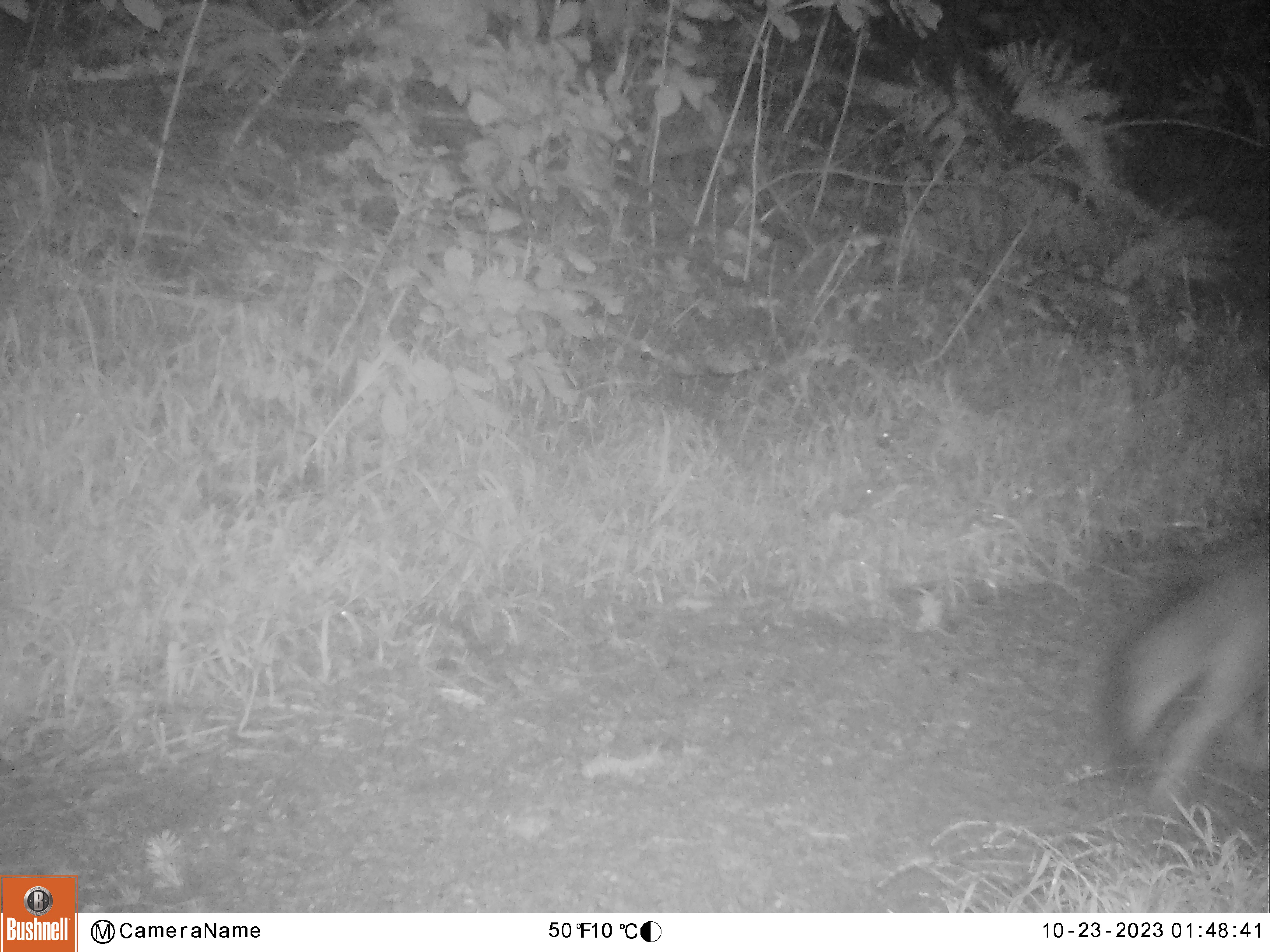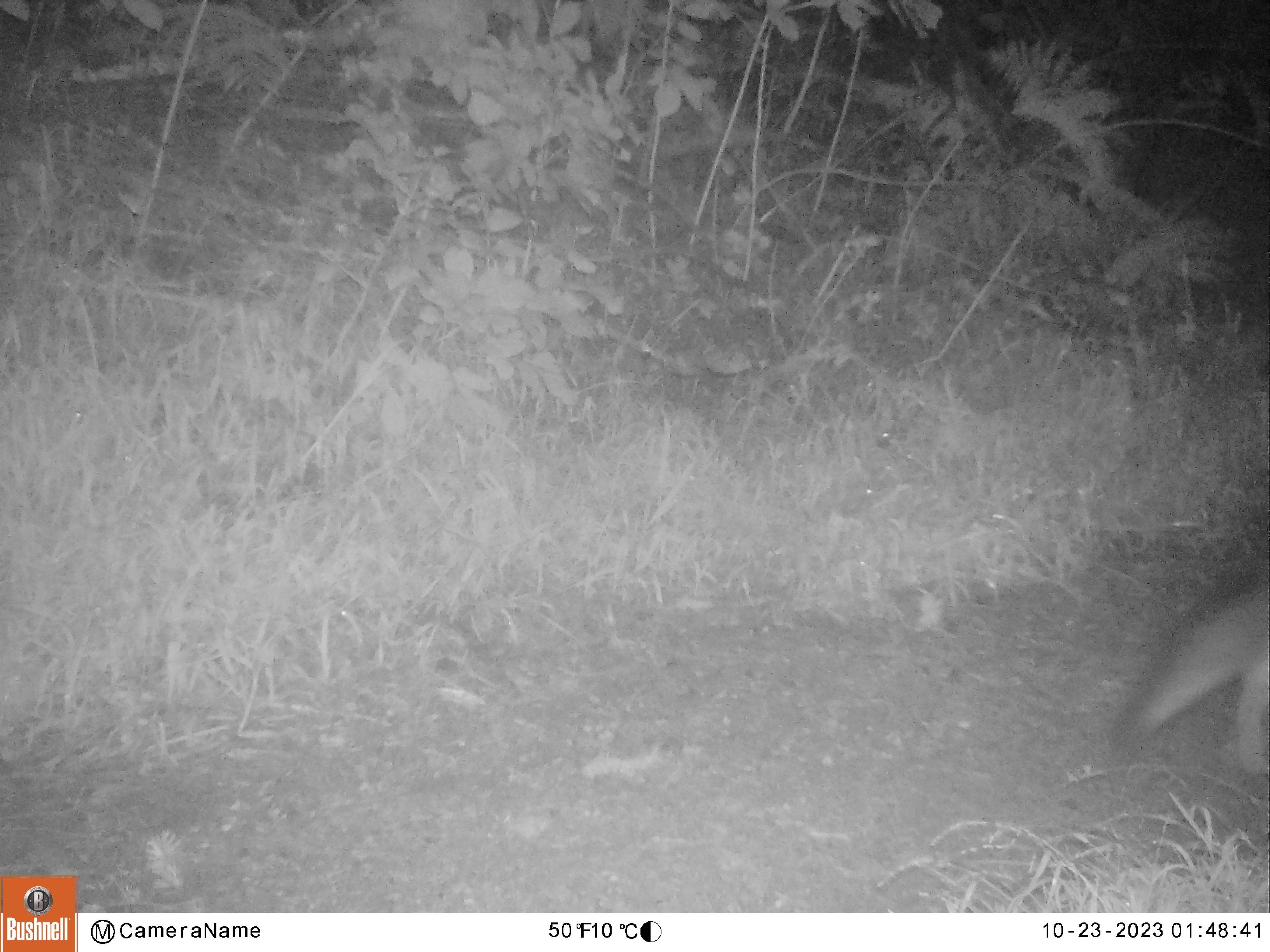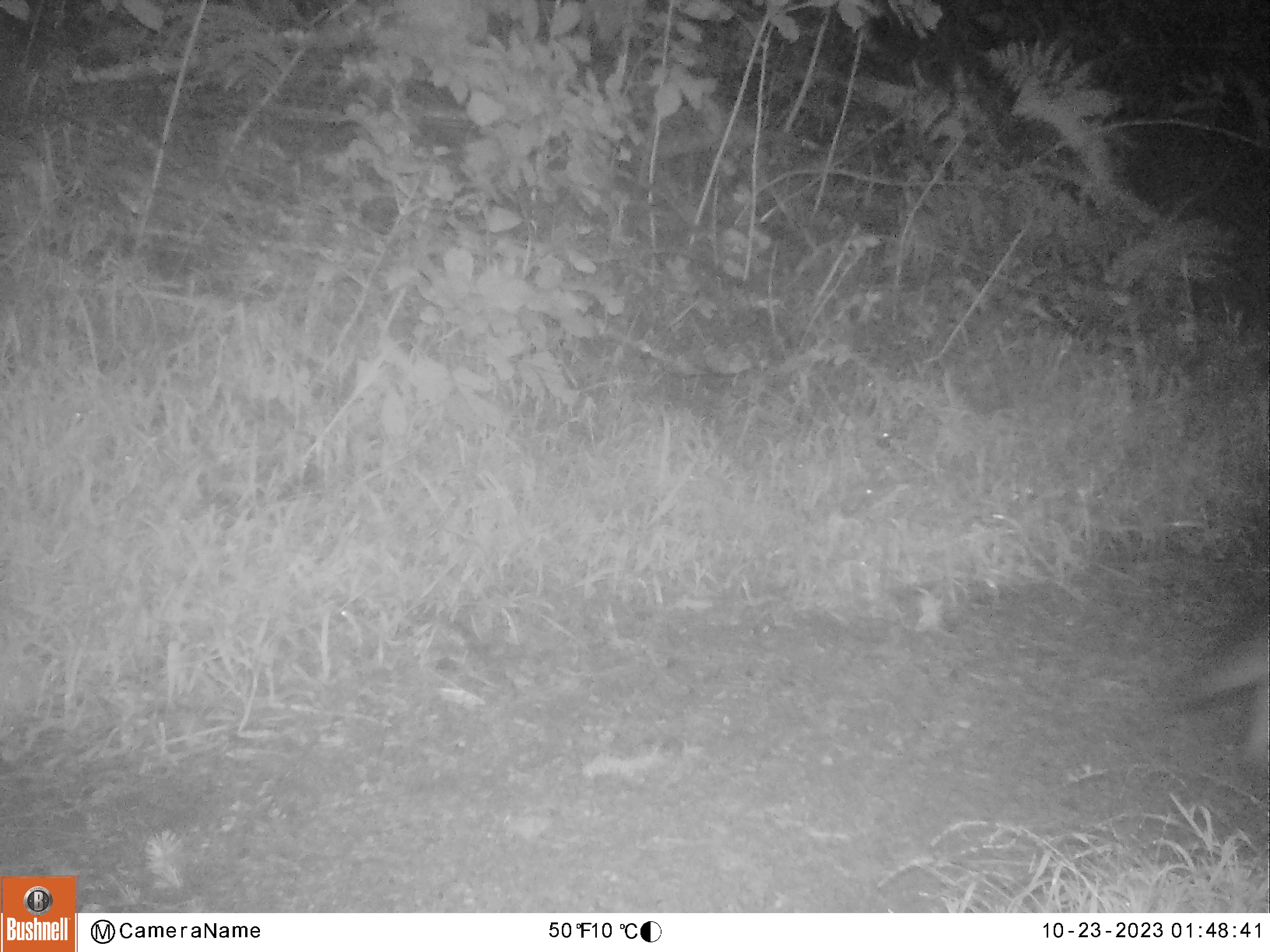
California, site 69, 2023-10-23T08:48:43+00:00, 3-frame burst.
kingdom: Animalia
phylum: Chordata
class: Mammalia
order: Carnivora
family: Canidae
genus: Urocyon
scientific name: Urocyon cinereoargenteus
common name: gray fox